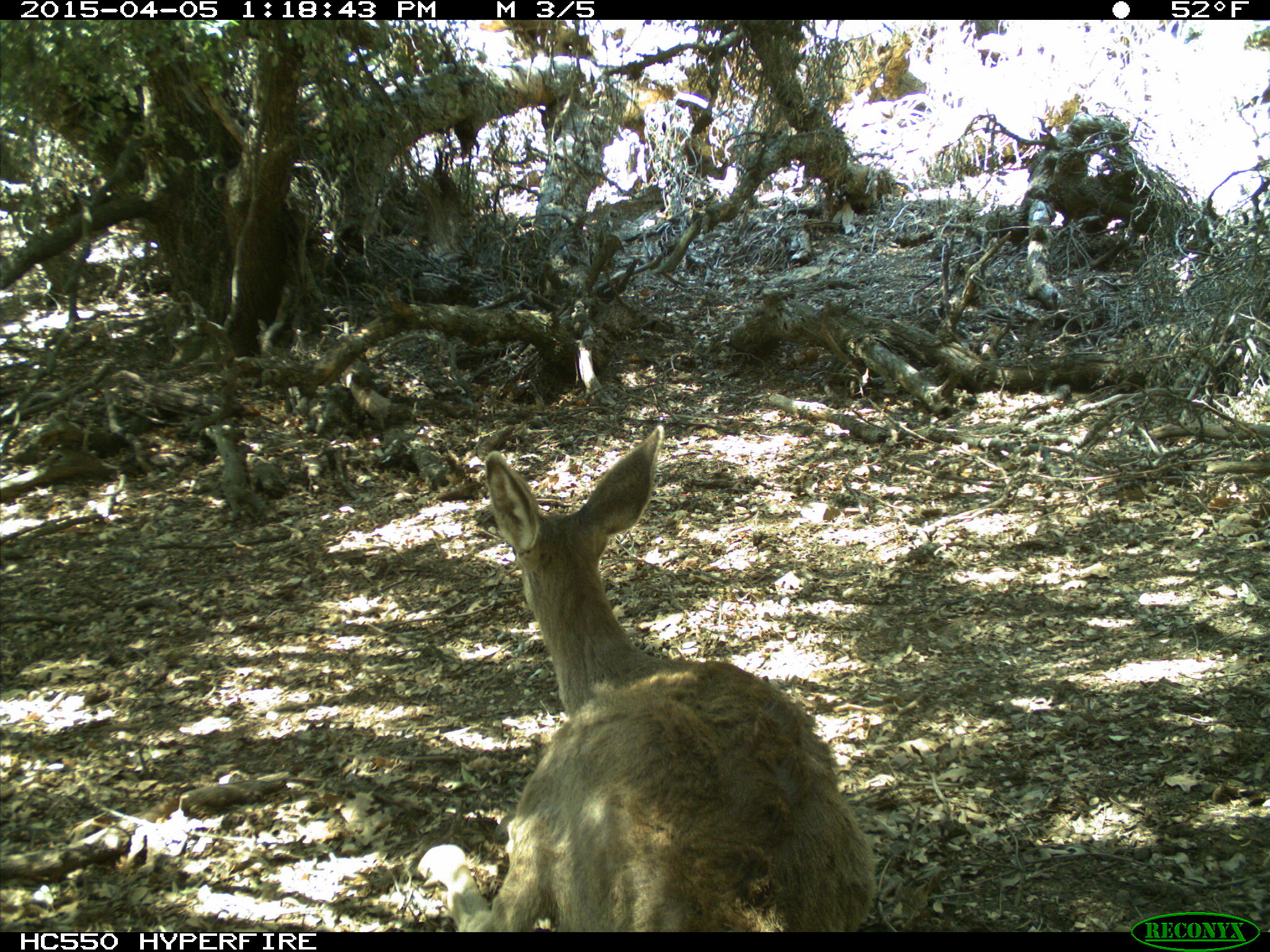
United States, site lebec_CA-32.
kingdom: Animalia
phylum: Chordata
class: Mammalia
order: Artiodactyla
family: Cervidae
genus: Odocoileus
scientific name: Odocoileus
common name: deer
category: unidentified deer